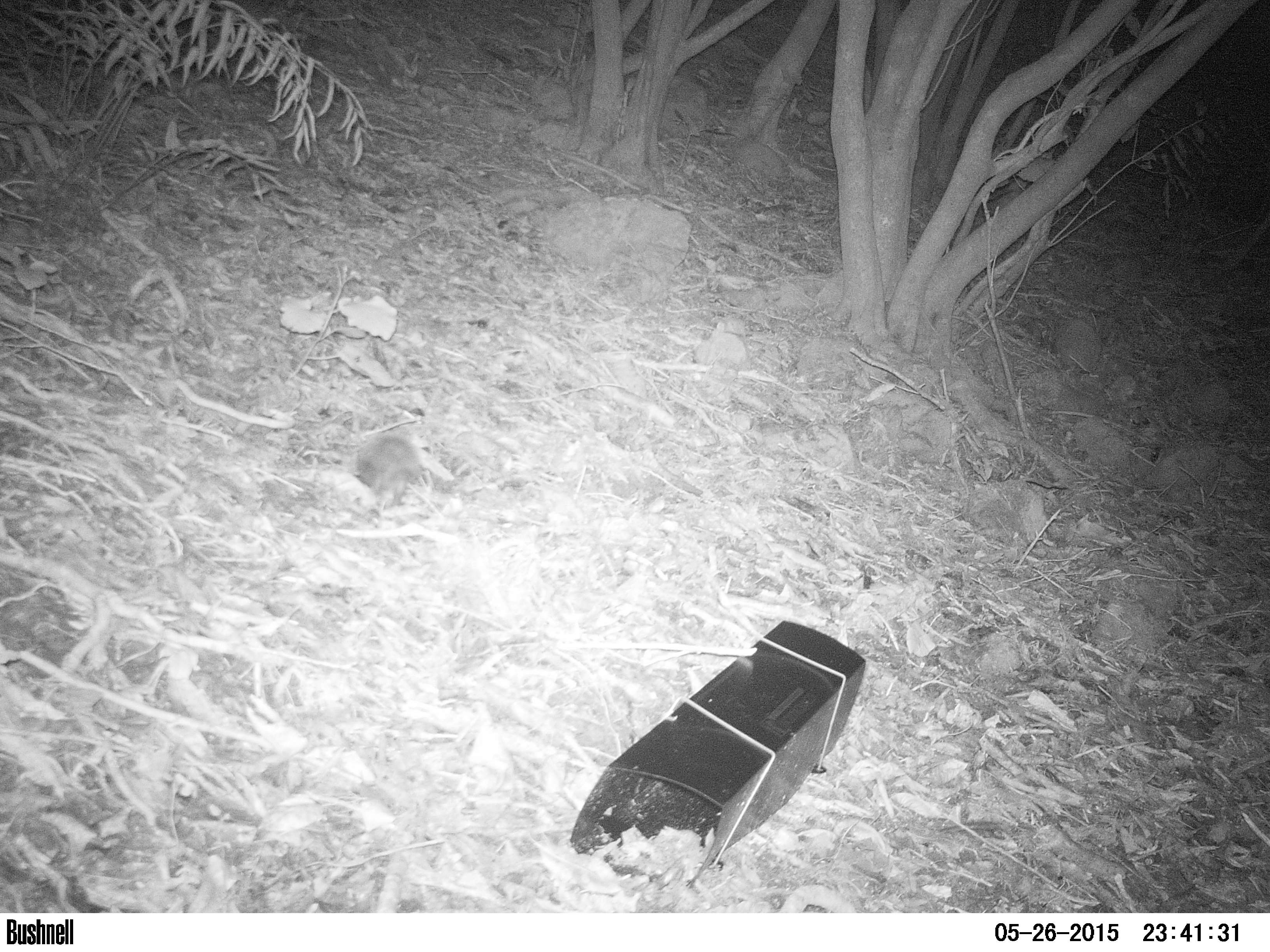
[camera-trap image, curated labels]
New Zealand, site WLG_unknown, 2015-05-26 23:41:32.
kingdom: Animalia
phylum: Chordata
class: Mammalia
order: Eulipotyphla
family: Erinaceidae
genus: Erinaceus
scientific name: Erinaceus europaeus europaeus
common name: european hedgehog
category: hedgehog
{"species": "hedgehog (european hedgehog) (Erinaceus europaeus europaeus)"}